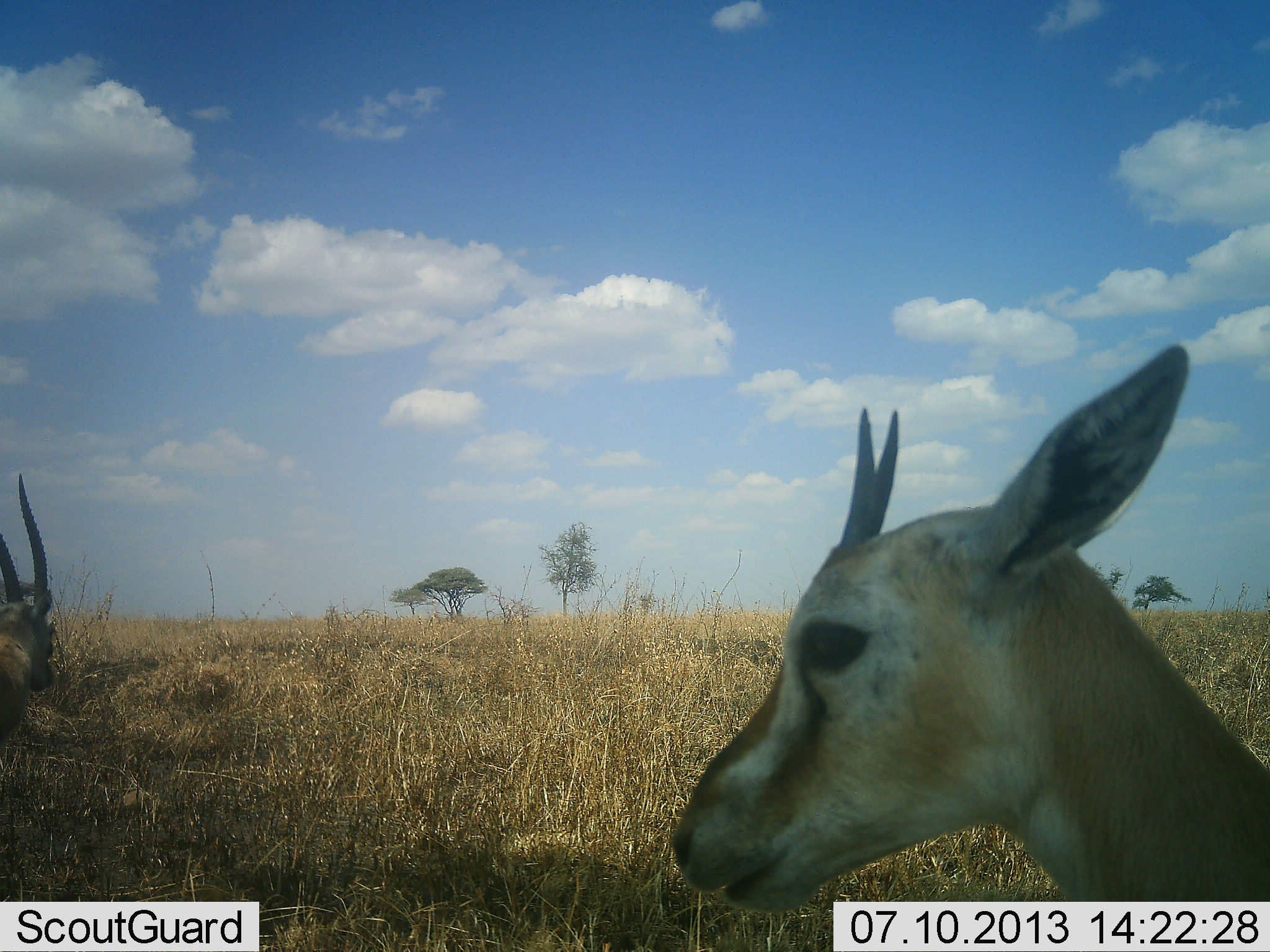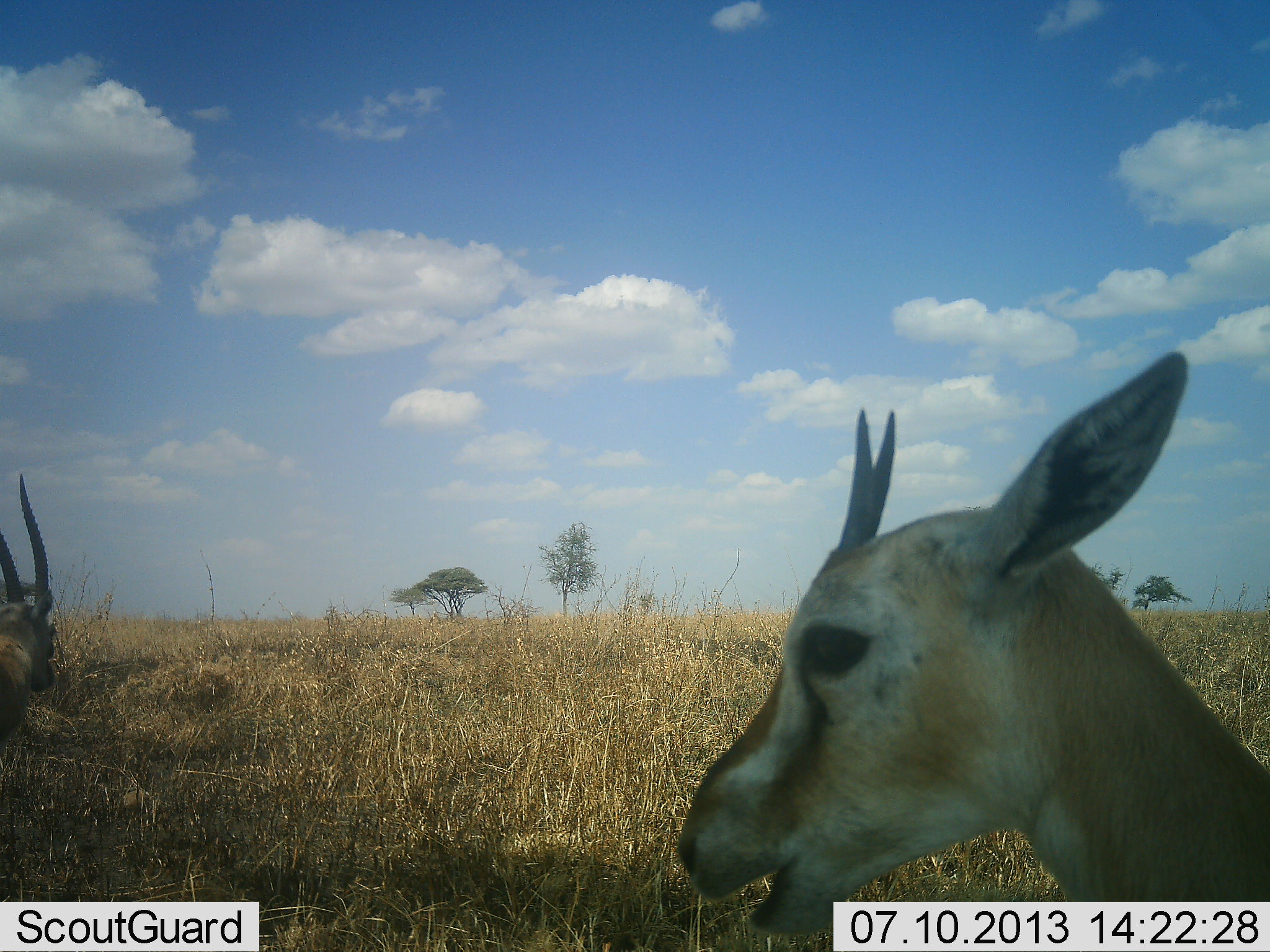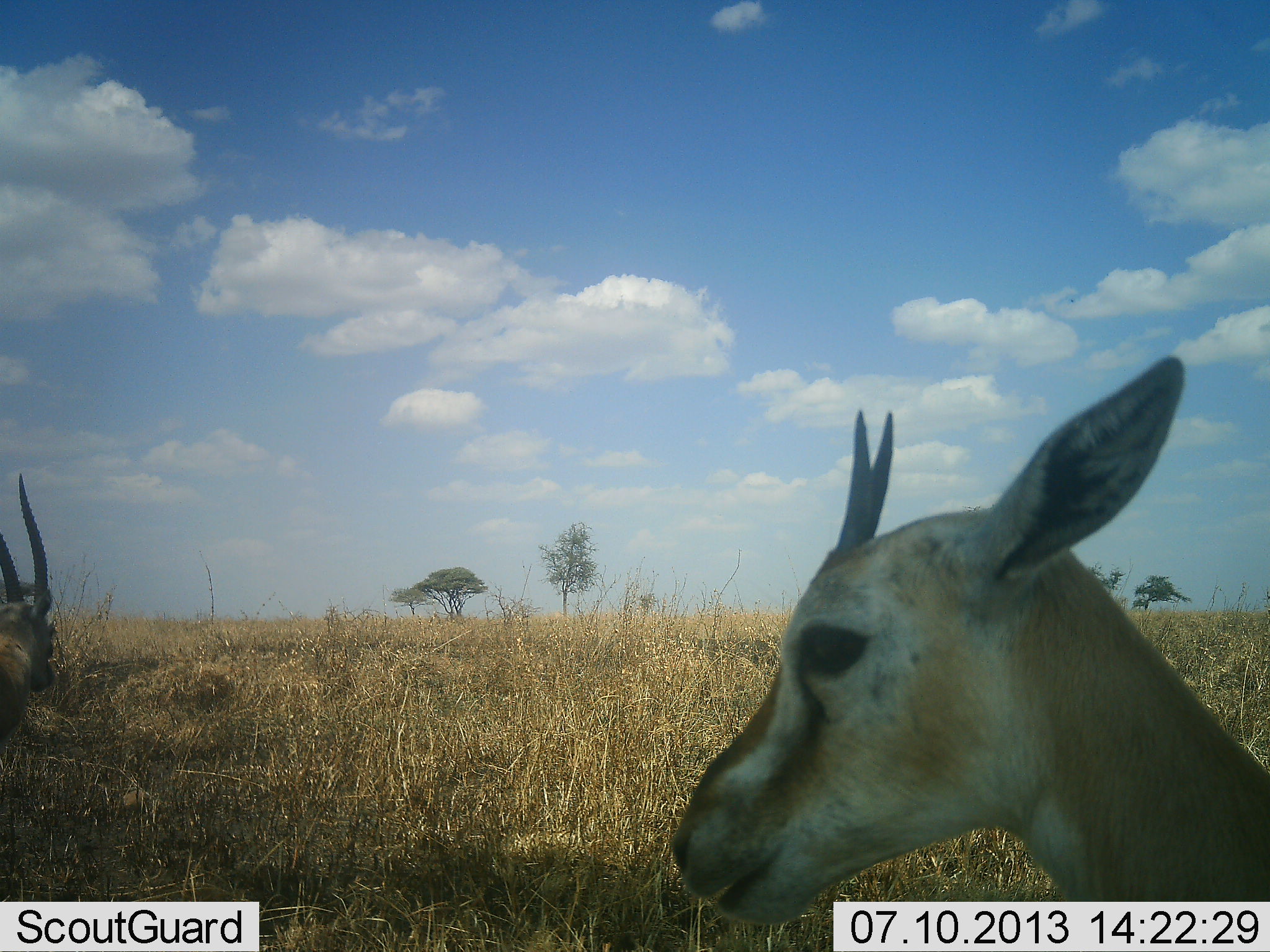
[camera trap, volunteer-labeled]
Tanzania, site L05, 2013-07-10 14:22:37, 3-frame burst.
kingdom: Animalia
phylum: Chordata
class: Mammalia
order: Artiodactyla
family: Bovidae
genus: Eudorcas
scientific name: Eudorcas thomsonii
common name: thomson's gazelle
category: gazellethomsons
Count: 2.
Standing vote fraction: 89%.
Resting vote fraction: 4%.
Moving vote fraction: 0%.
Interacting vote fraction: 0%.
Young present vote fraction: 4%.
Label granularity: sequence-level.